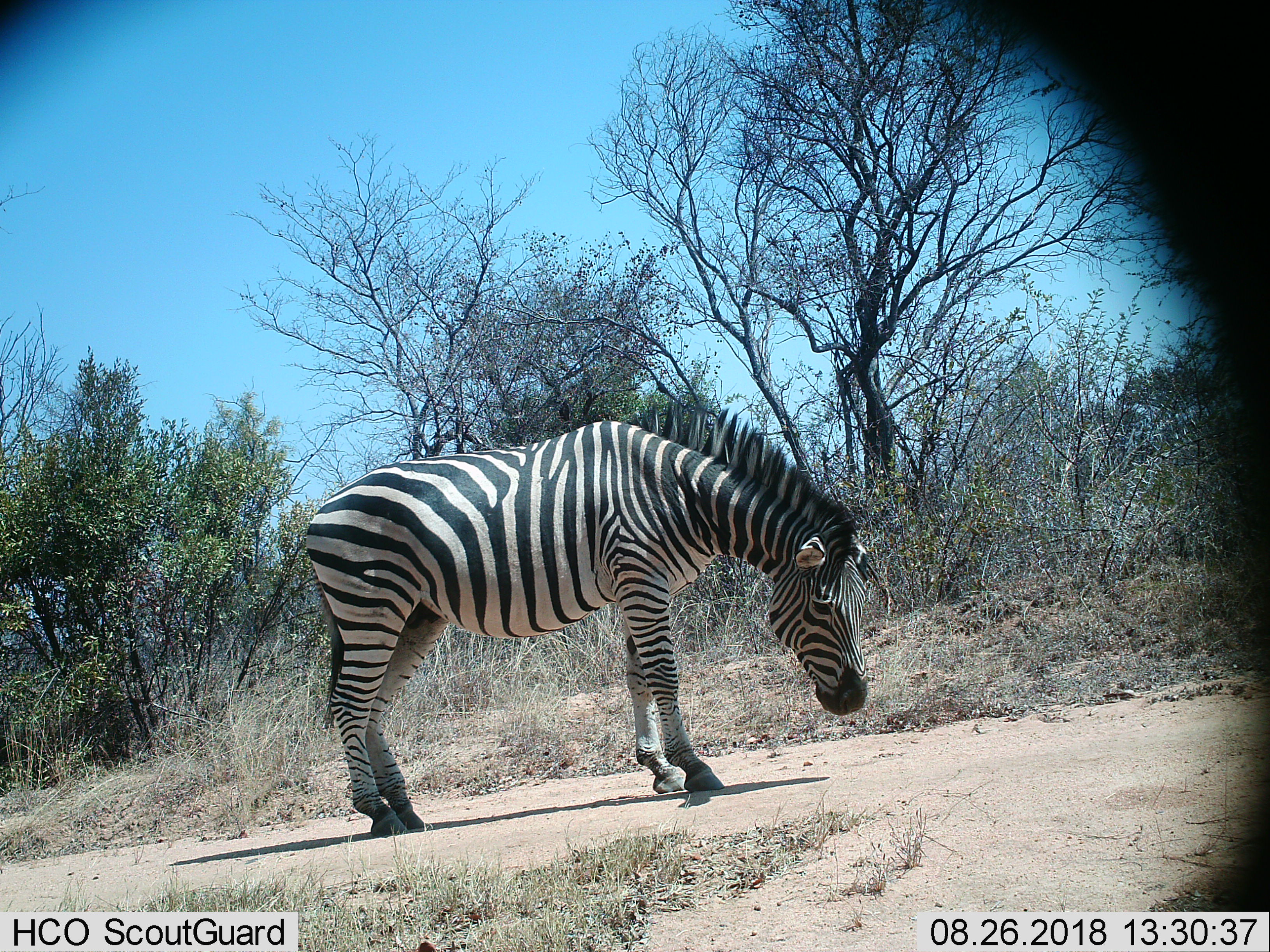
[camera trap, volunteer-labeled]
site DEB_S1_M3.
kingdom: Animalia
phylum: Chordata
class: Mammalia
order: Perissodactyla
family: Equidae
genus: Equus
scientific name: Equus quagga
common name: plains zebra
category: zebraplains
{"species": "zebraplains (plains zebra) (Equus quagga)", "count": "1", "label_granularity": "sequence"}